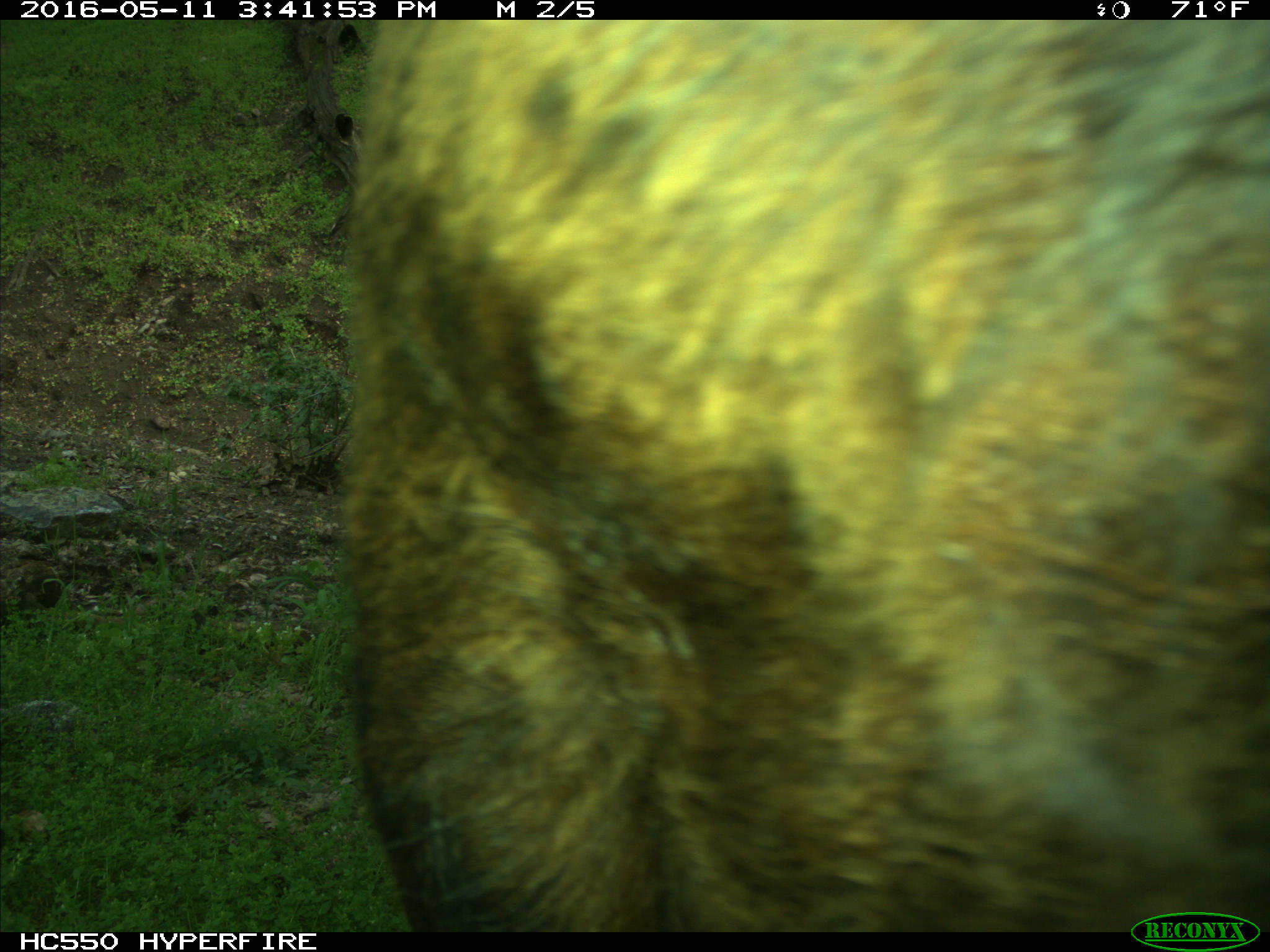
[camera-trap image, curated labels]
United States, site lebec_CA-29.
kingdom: Animalia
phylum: Chordata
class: Mammalia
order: Artiodactyla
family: Bovidae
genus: Bos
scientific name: Bos taurus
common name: domestic cow